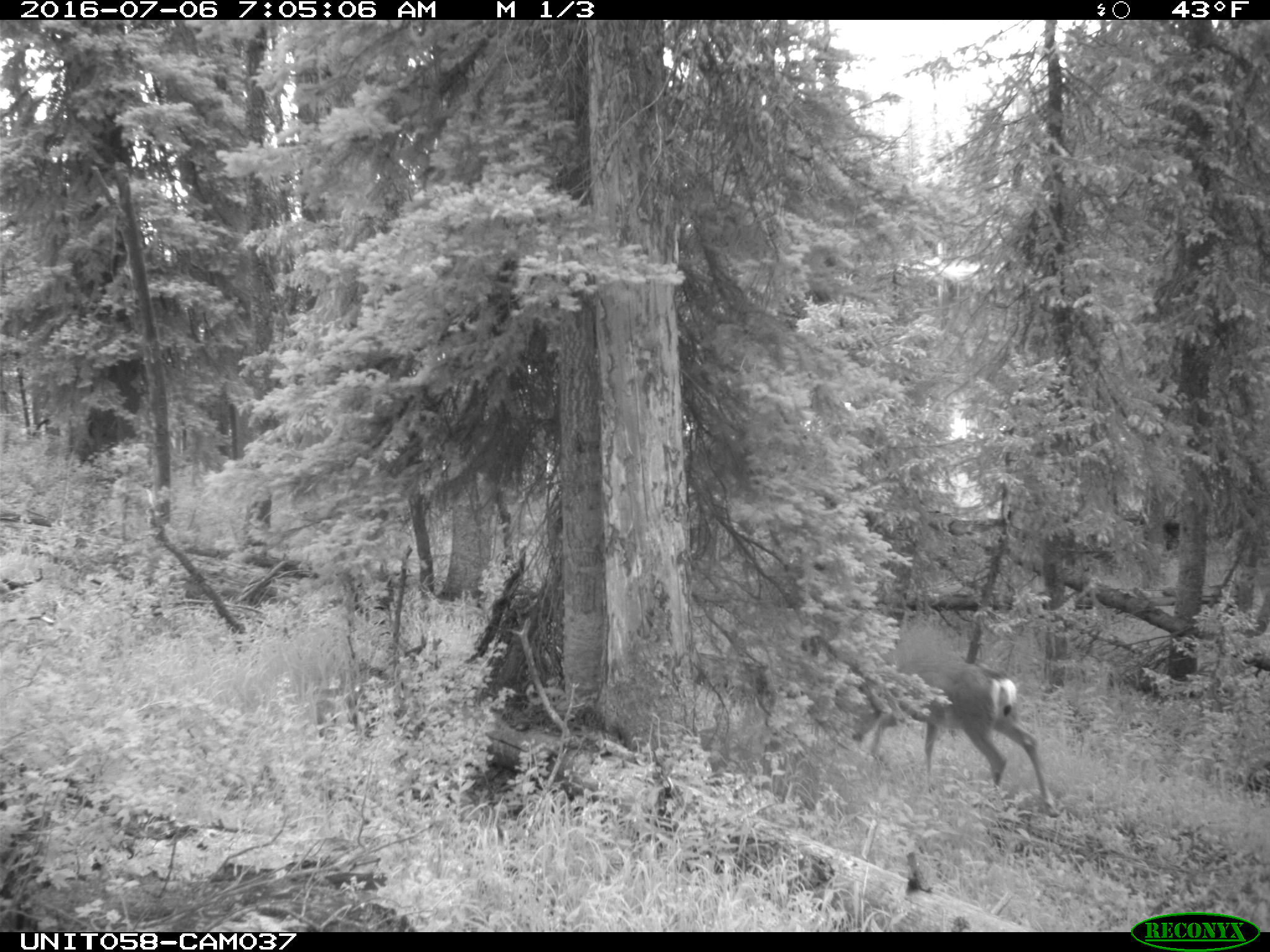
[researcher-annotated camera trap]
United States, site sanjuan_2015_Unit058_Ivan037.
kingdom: Animalia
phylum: Chordata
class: Mammalia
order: Artiodactyla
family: Cervidae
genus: Odocoileus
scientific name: Odocoileus hemionus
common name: mule deer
Odocoileus hemionus (mule deer).